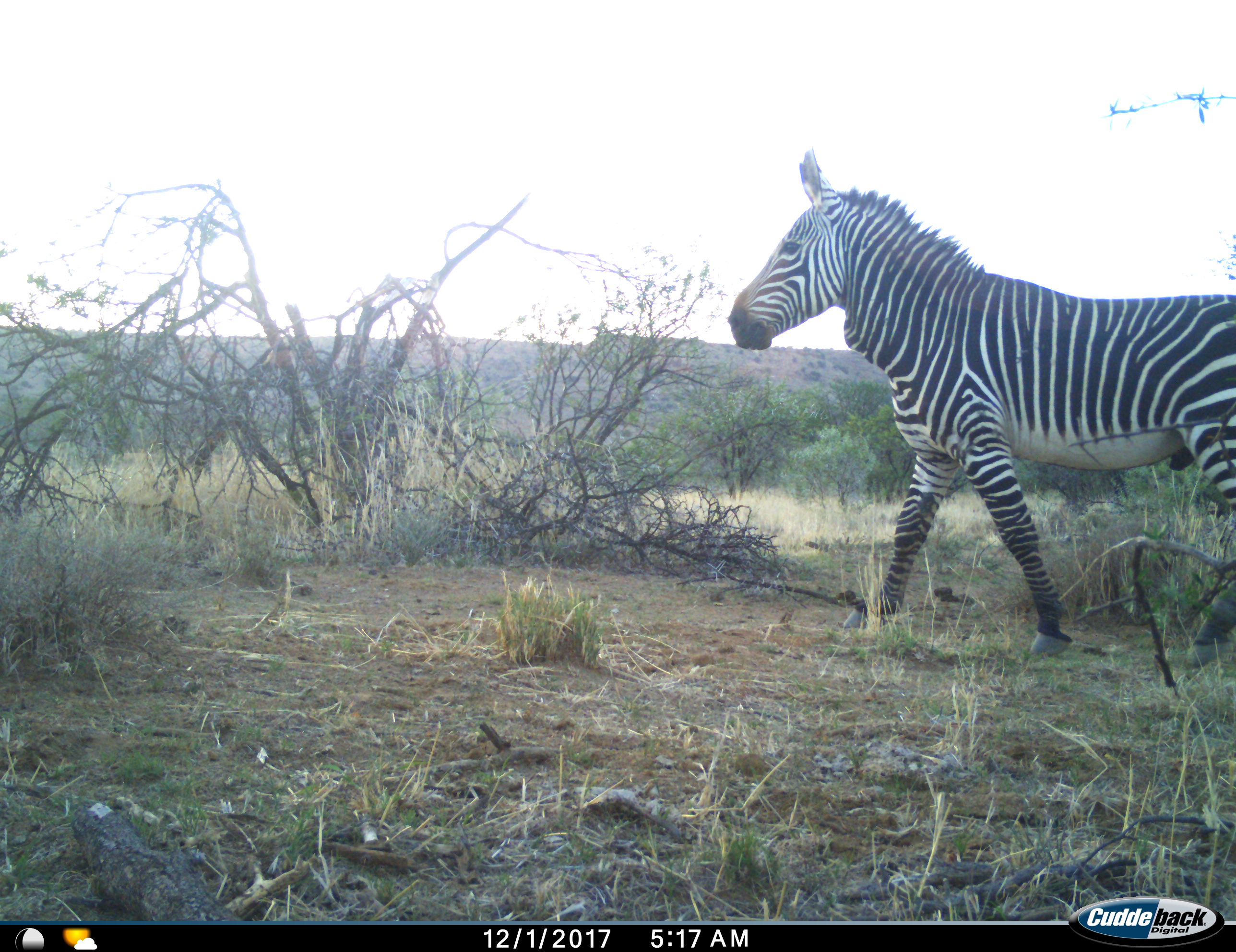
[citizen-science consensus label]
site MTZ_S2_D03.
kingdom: Animalia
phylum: Chordata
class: Mammalia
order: Perissodactyla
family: Equidae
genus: Equus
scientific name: Equus zebra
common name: mountain zebra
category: zebramountain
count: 1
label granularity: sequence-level